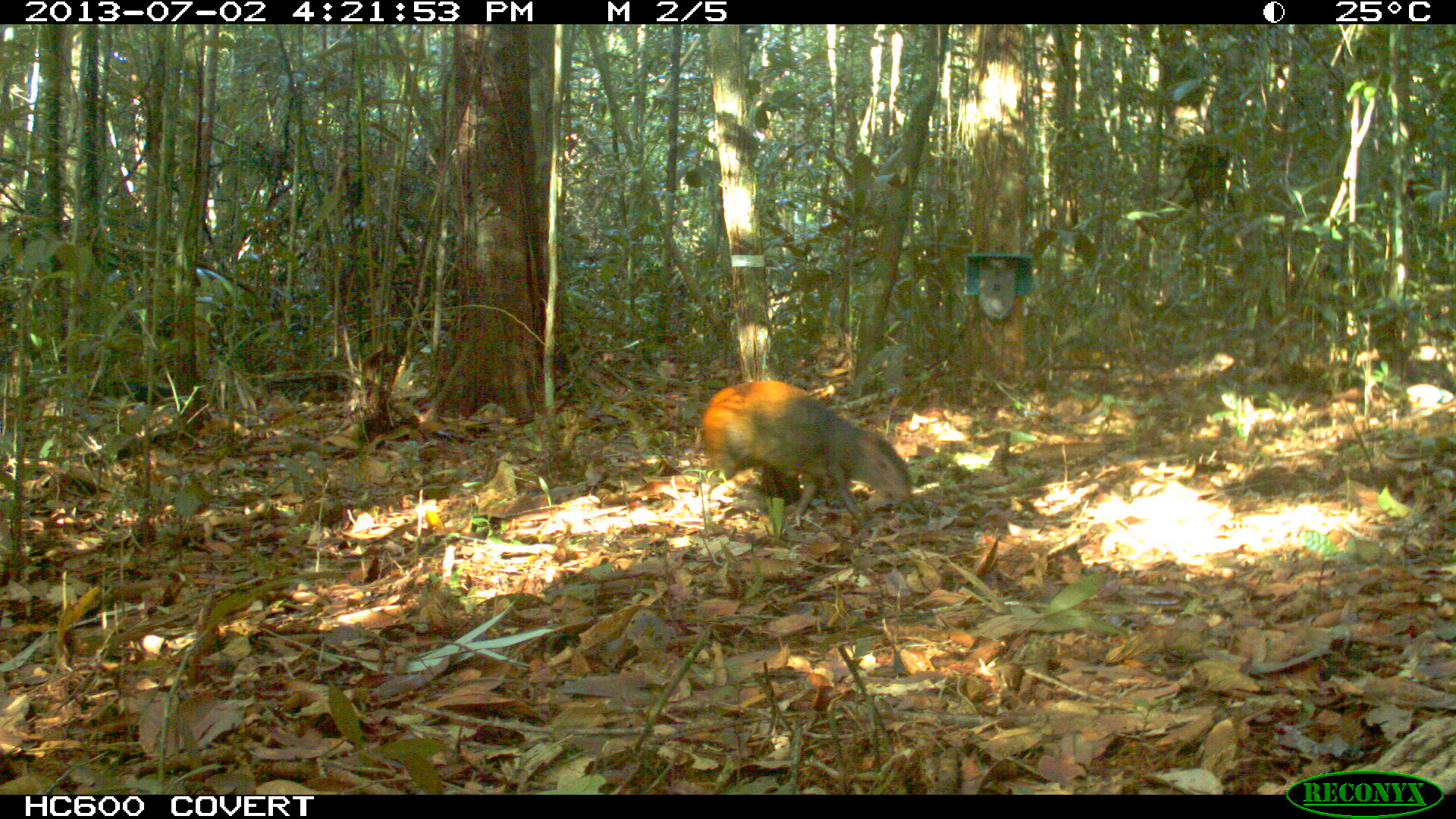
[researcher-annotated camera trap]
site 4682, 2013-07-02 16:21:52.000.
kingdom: Animalia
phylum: Chordata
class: Mammalia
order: Rodentia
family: Dasyproctidae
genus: Dasyprocta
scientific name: Dasyprocta leporina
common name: red-rumped agouti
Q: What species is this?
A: Dasyprocta leporina (red-rumped agouti).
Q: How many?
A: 2.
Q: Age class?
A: Adult.